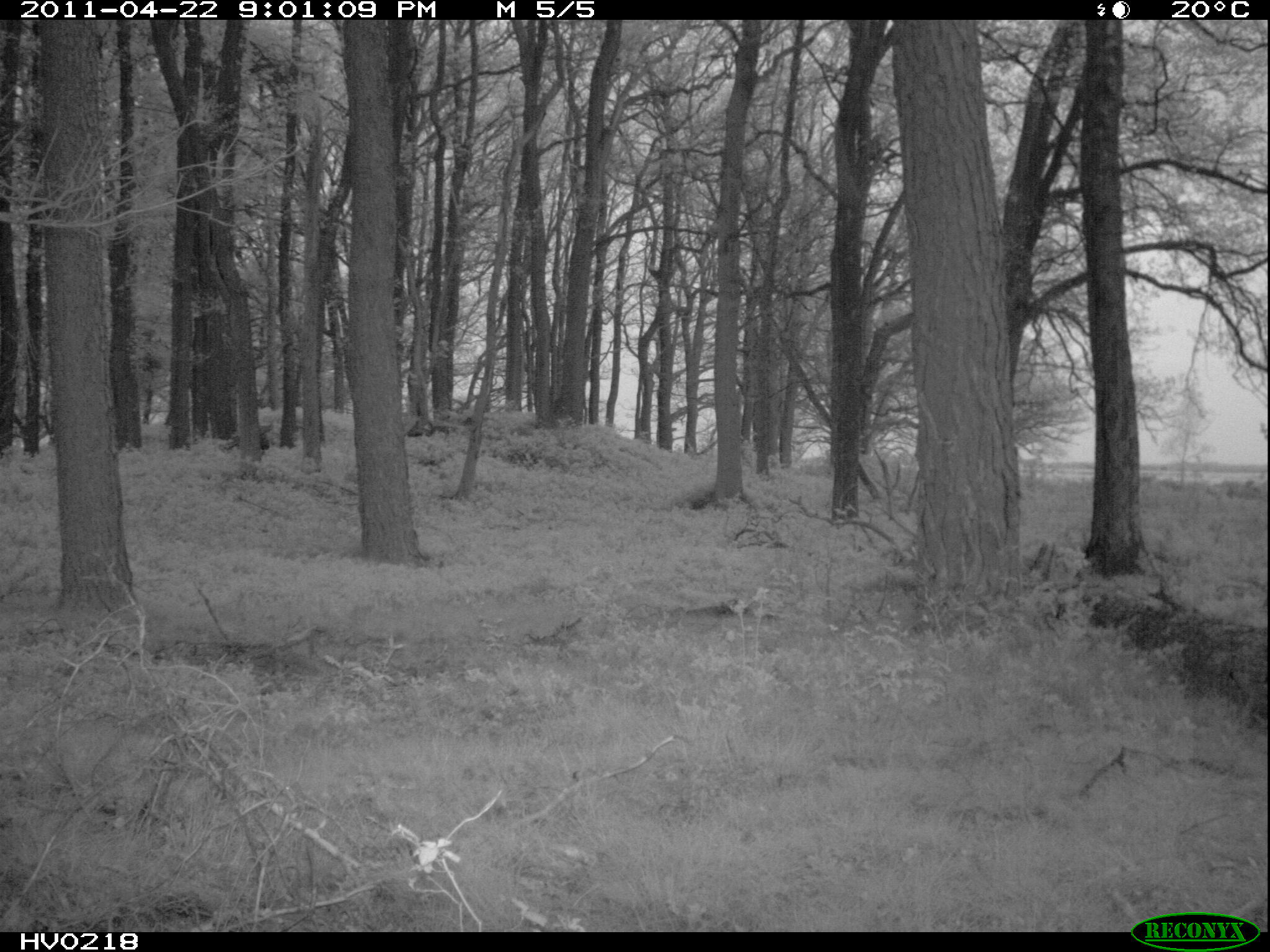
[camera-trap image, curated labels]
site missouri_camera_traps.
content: no animal present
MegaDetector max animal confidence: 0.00